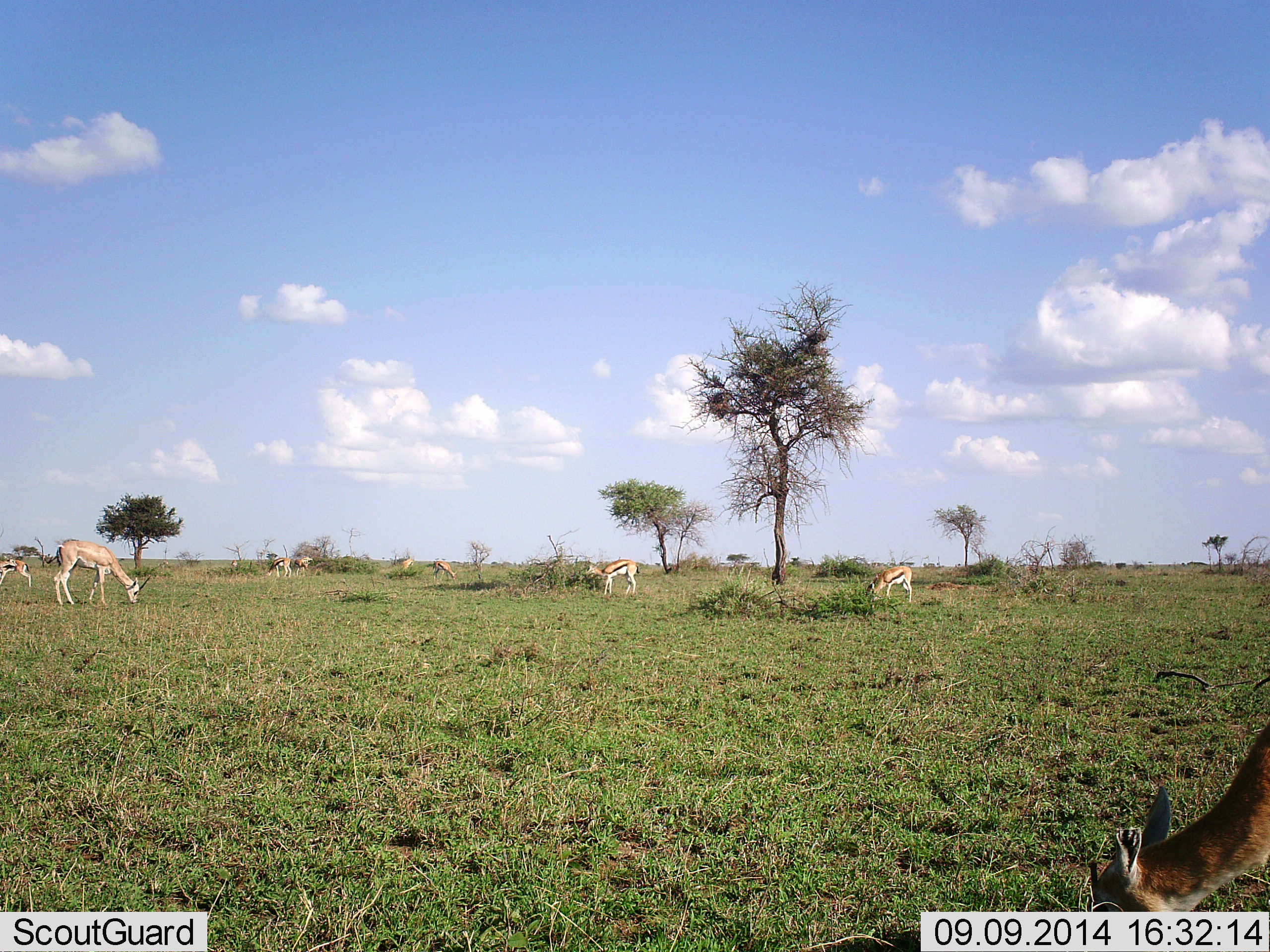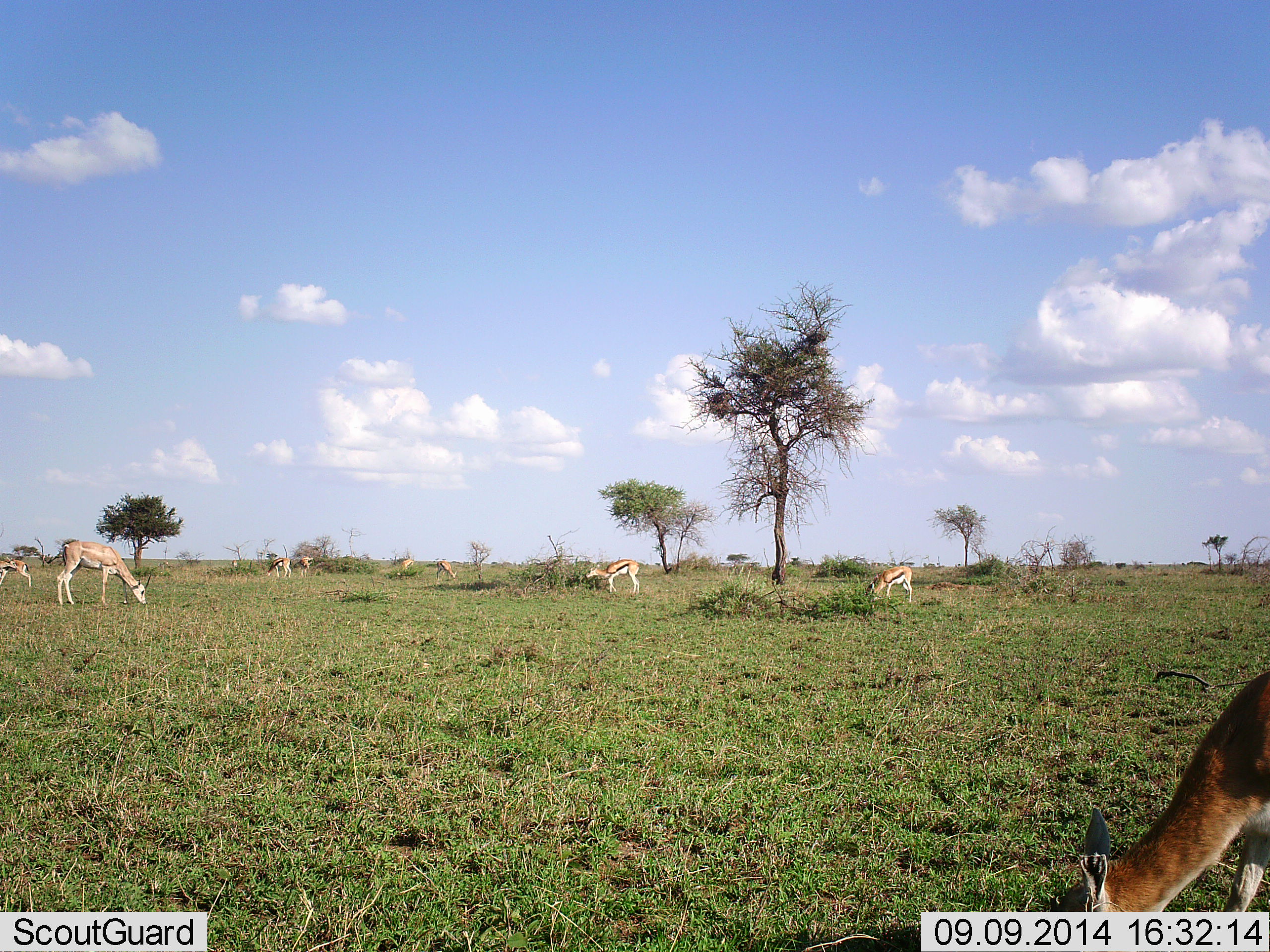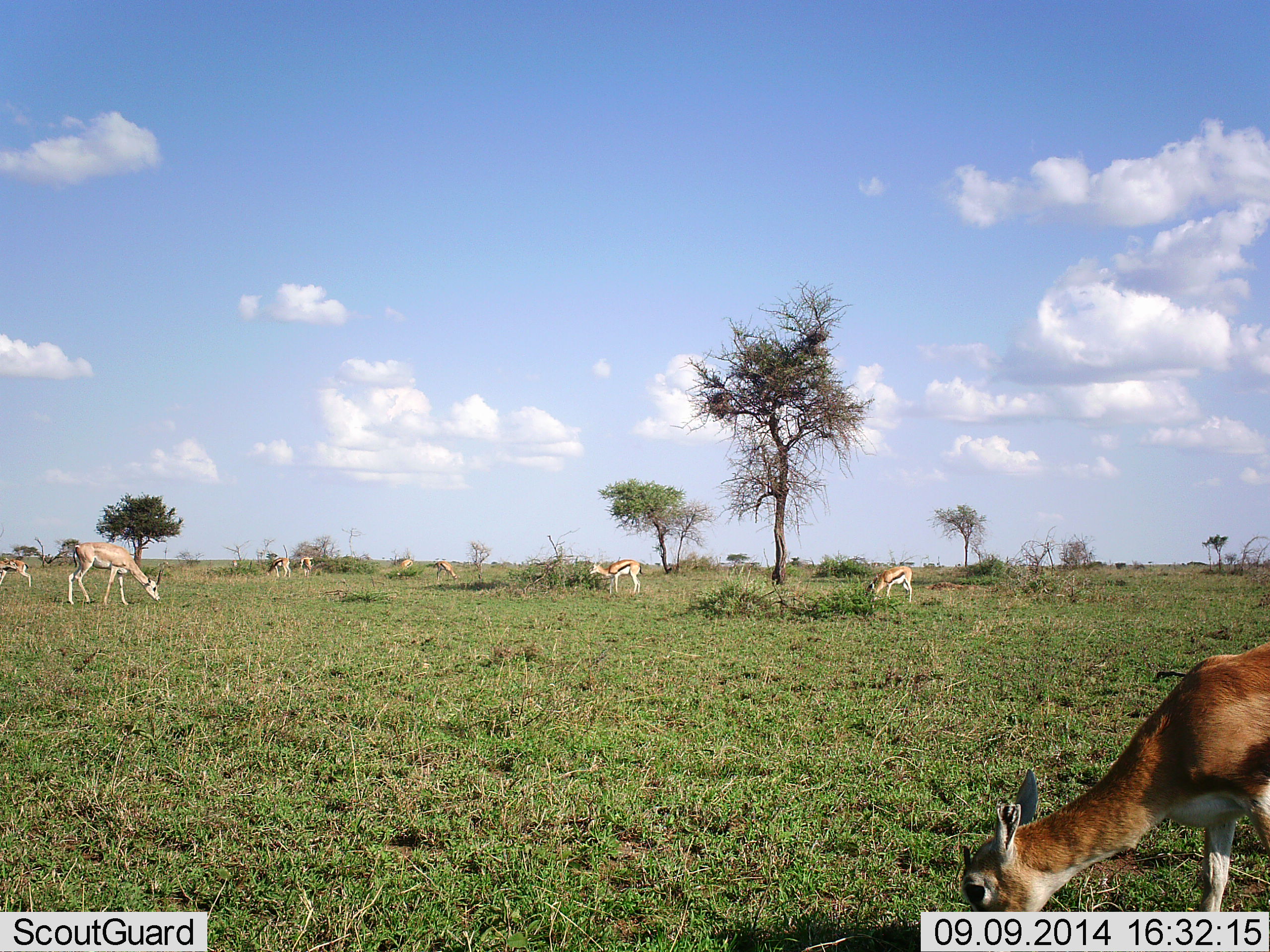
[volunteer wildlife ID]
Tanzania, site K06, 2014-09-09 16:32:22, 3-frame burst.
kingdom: Animalia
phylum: Chordata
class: Mammalia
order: Artiodactyla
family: Bovidae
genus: Eudorcas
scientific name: Eudorcas thomsonii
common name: thomson's gazelle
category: gazellethomsons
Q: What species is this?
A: Gazellethomsons (thomson's gazelle) (Eudorcas thomsonii).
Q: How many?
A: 8.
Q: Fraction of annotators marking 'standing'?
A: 20%.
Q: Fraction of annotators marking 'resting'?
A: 0%.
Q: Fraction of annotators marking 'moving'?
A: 10%.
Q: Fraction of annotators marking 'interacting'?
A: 0%.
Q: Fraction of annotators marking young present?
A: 5%.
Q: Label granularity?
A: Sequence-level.